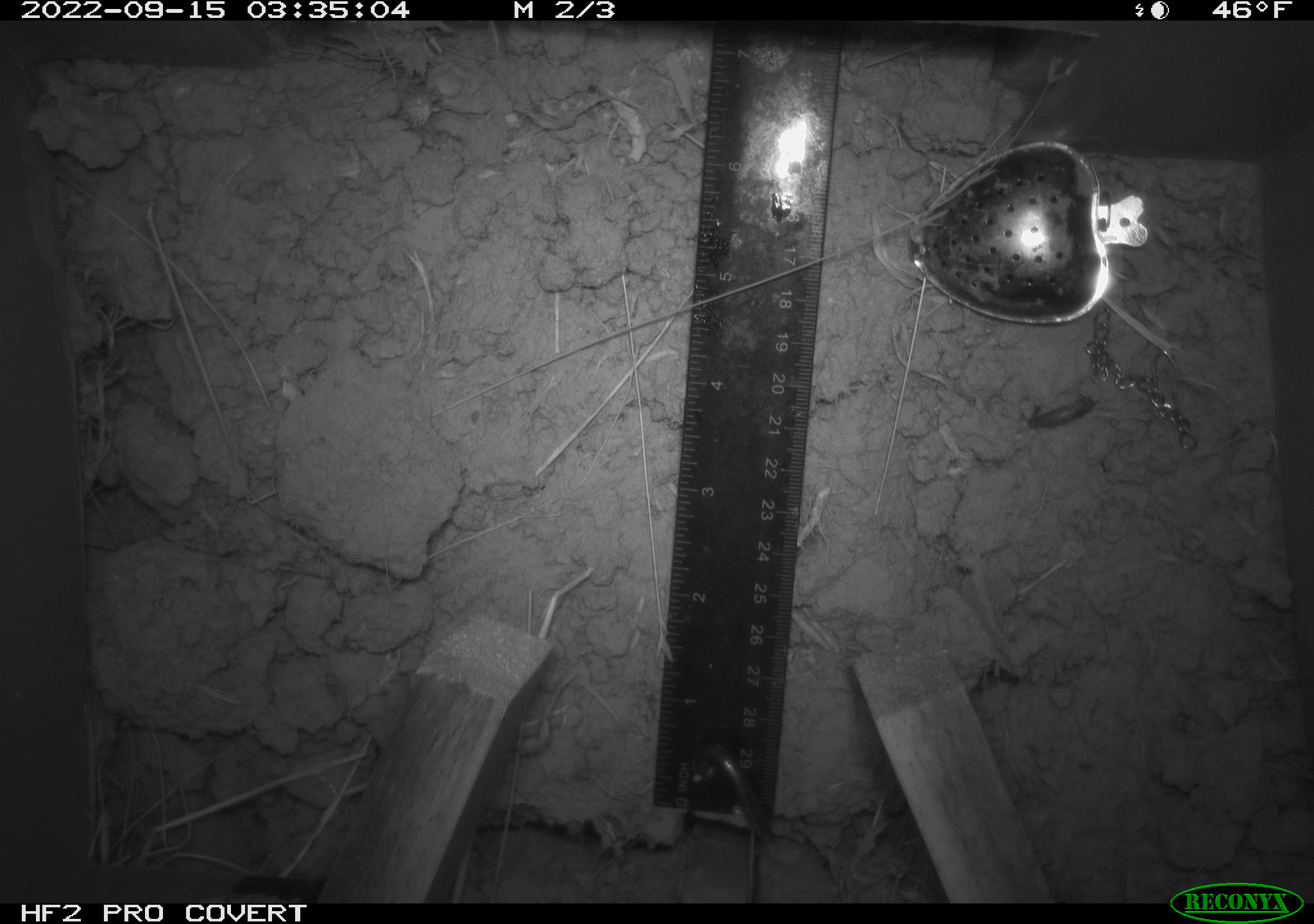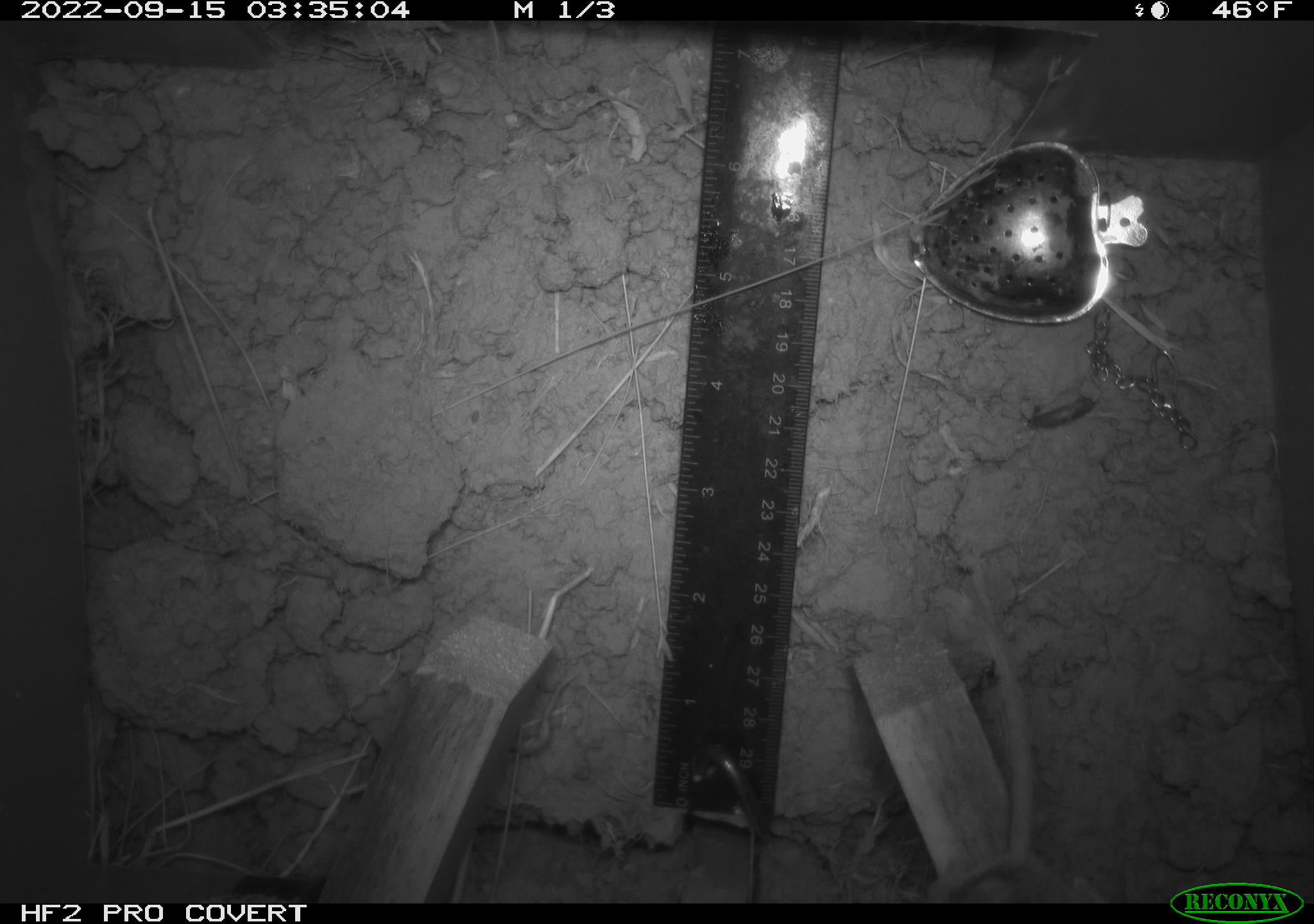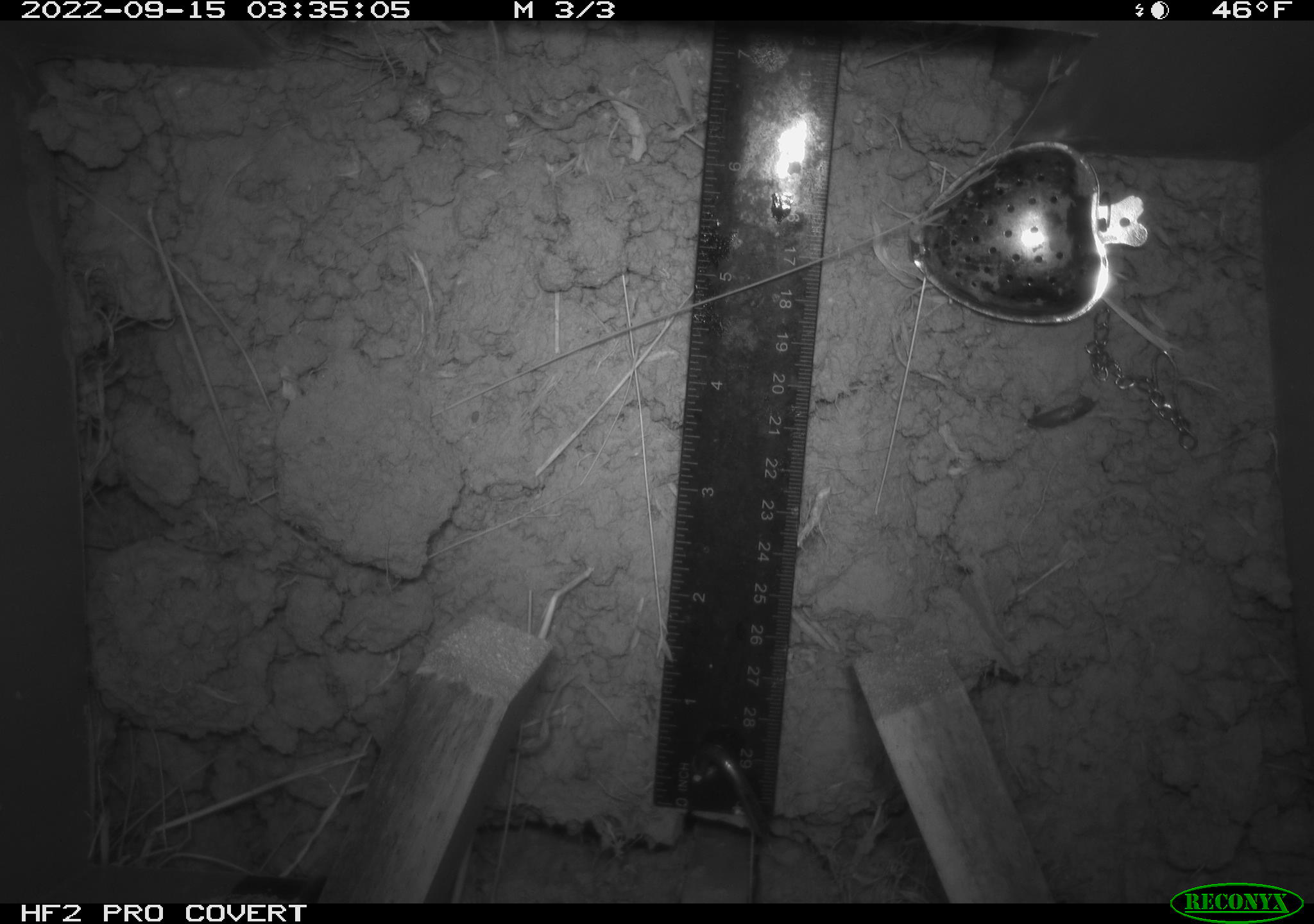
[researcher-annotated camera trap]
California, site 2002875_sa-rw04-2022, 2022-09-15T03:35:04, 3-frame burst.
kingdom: Animalia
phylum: Chordata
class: Mammalia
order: Rodentia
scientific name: Rodentia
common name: mouse species